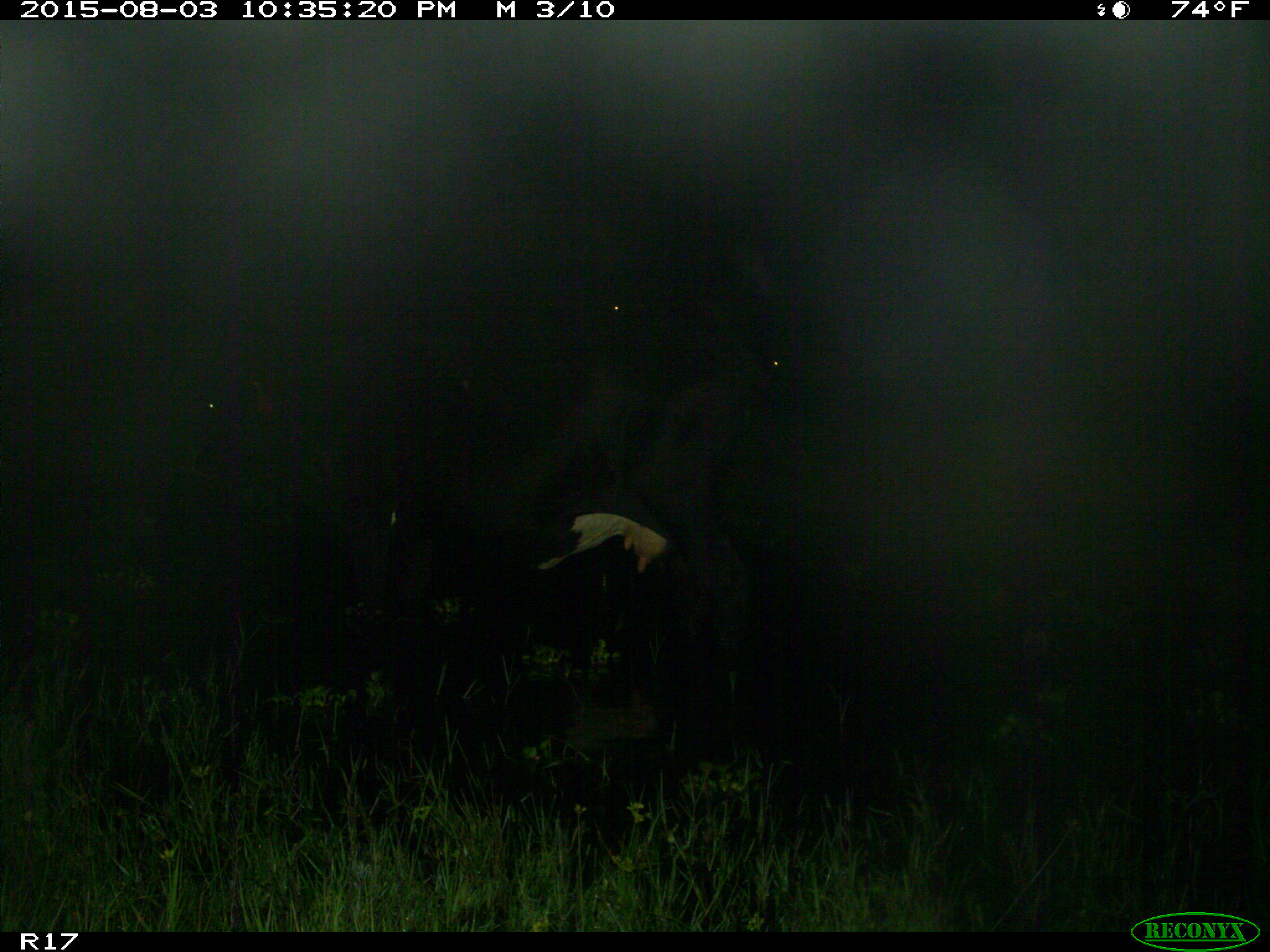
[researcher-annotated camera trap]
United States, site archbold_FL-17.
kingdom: Animalia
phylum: Chordata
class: Mammalia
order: Artiodactyla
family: Bovidae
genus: Bos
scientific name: Bos taurus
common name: domestic cow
Bos taurus (domestic cow).